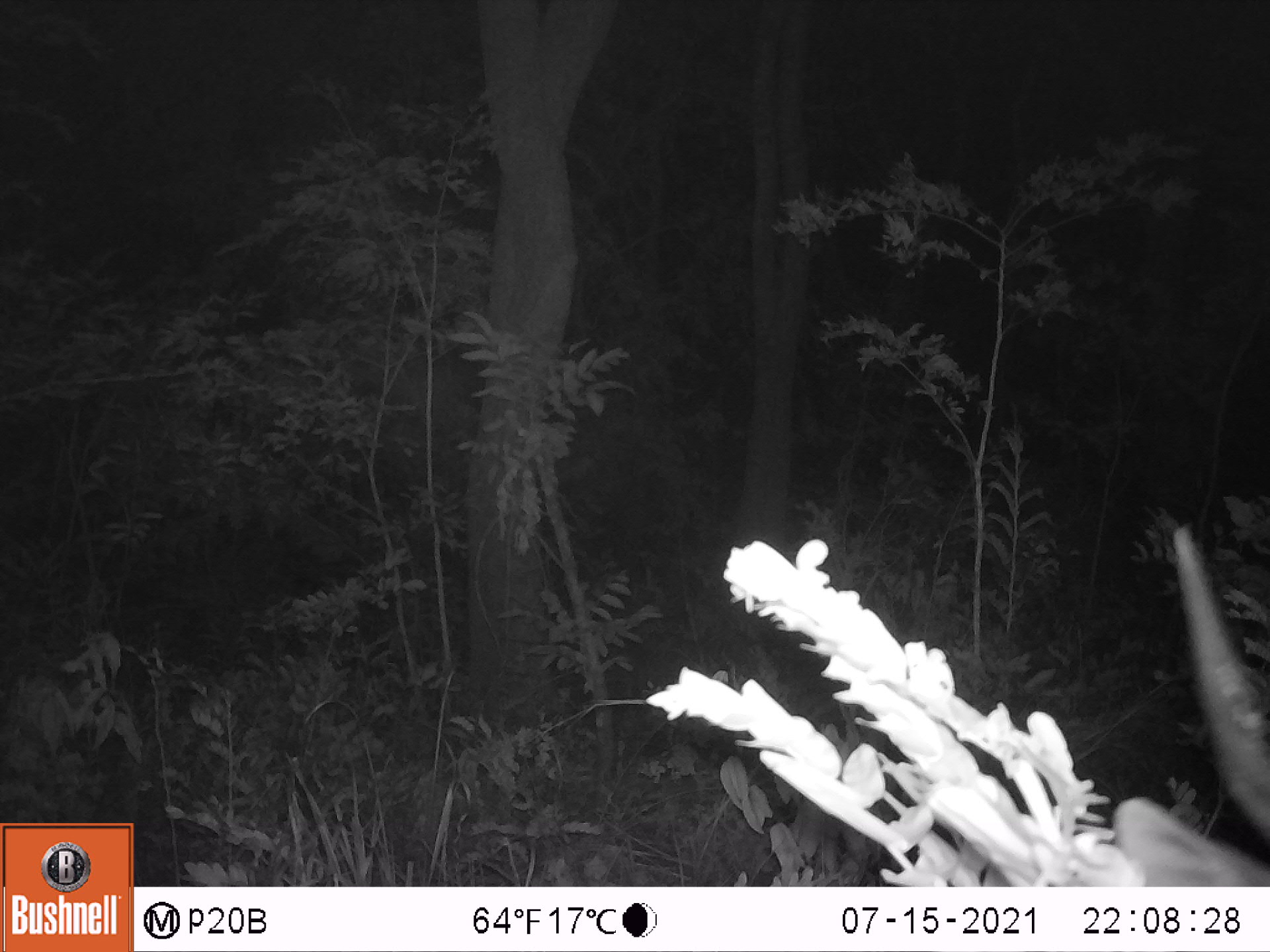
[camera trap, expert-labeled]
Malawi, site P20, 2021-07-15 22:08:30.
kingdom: Animalia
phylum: Chordata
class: Mammalia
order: Artiodactyla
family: Bovidae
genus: Tragelaphus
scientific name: Tragelaphus sylvaticus sylvaticus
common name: cape bushbuck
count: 1